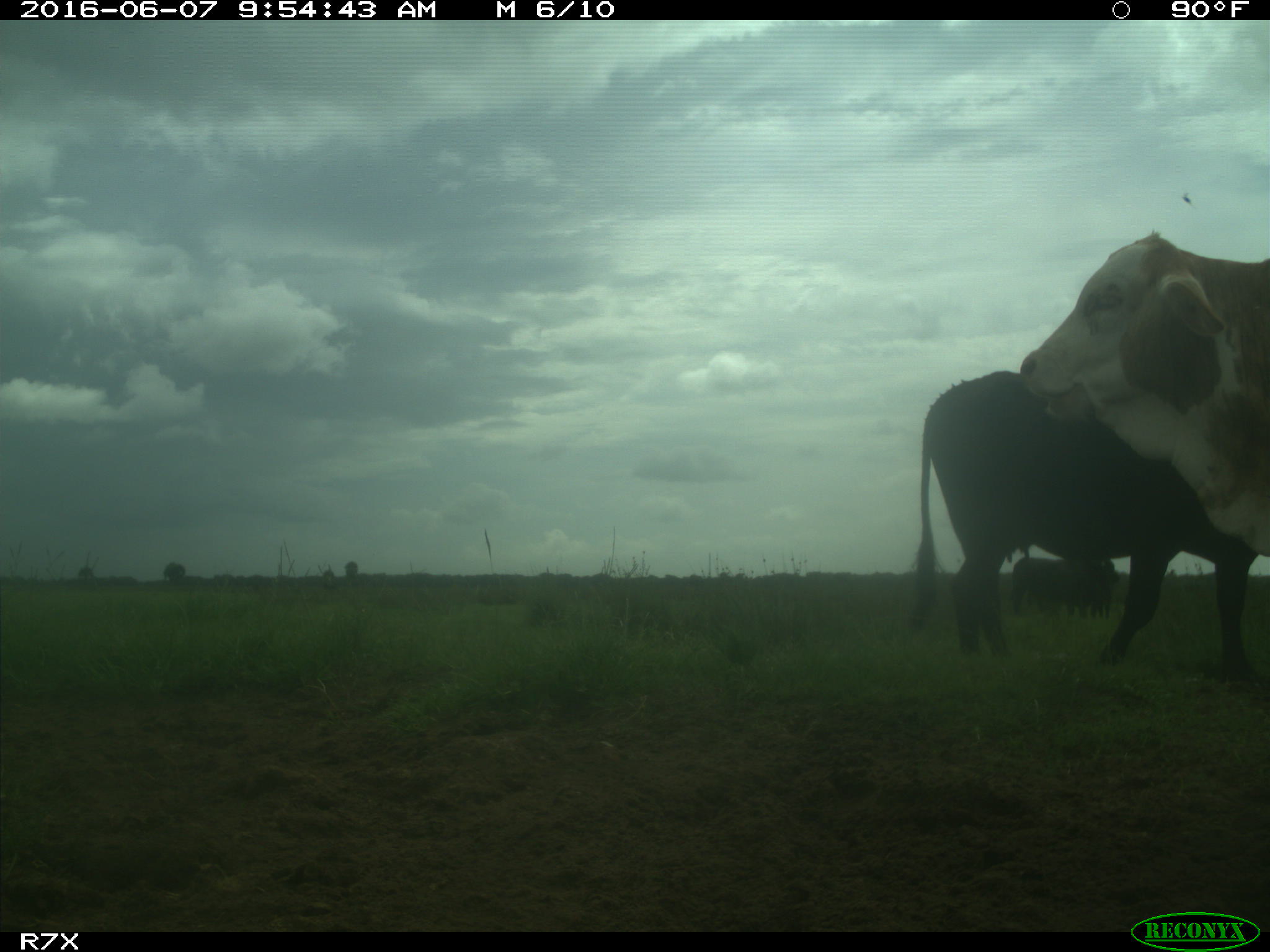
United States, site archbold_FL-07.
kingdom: Animalia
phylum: Chordata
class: Mammalia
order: Artiodactyla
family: Bovidae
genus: Bos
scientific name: Bos taurus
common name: domestic cow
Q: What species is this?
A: Bos taurus (domestic cow).